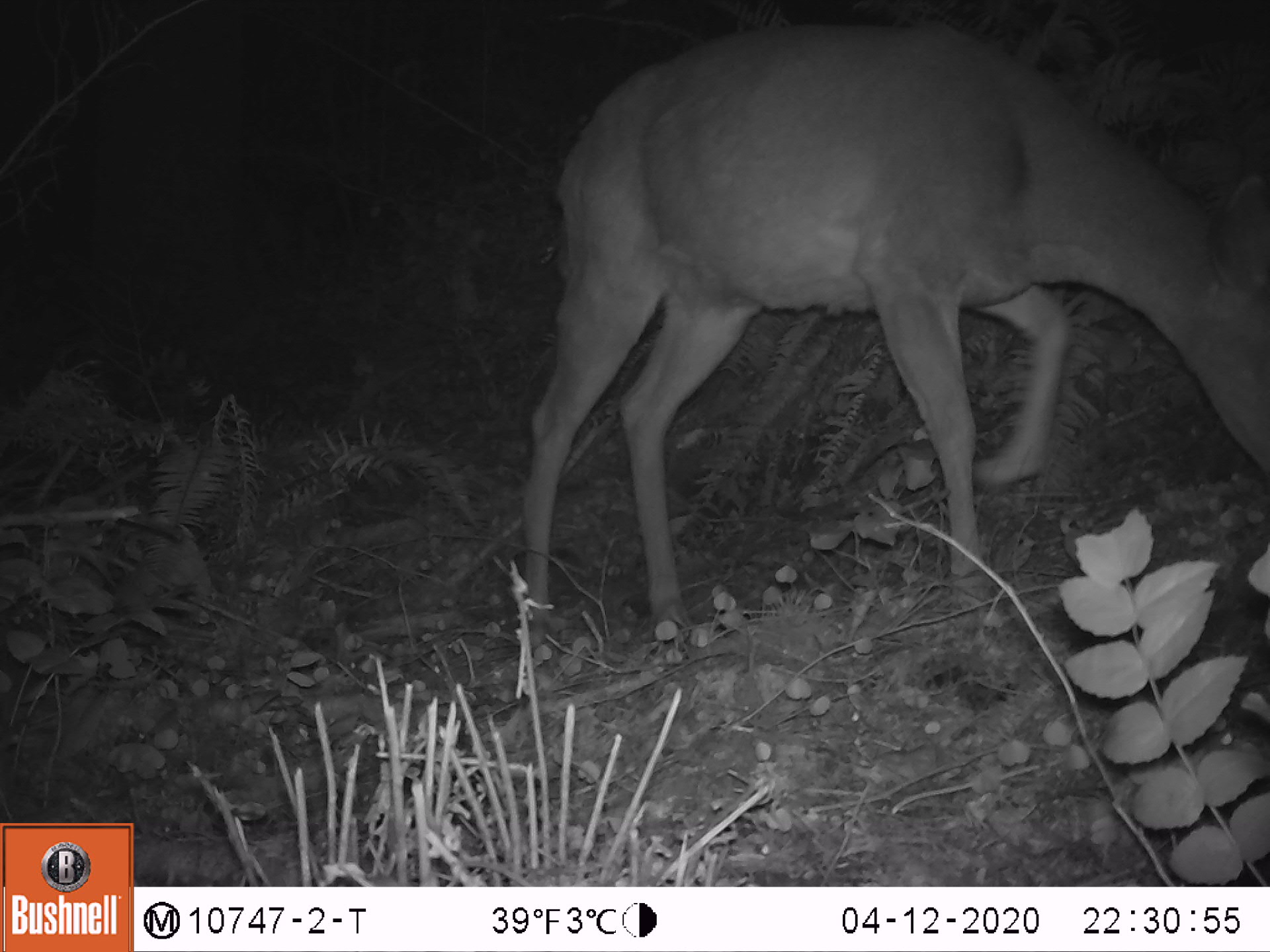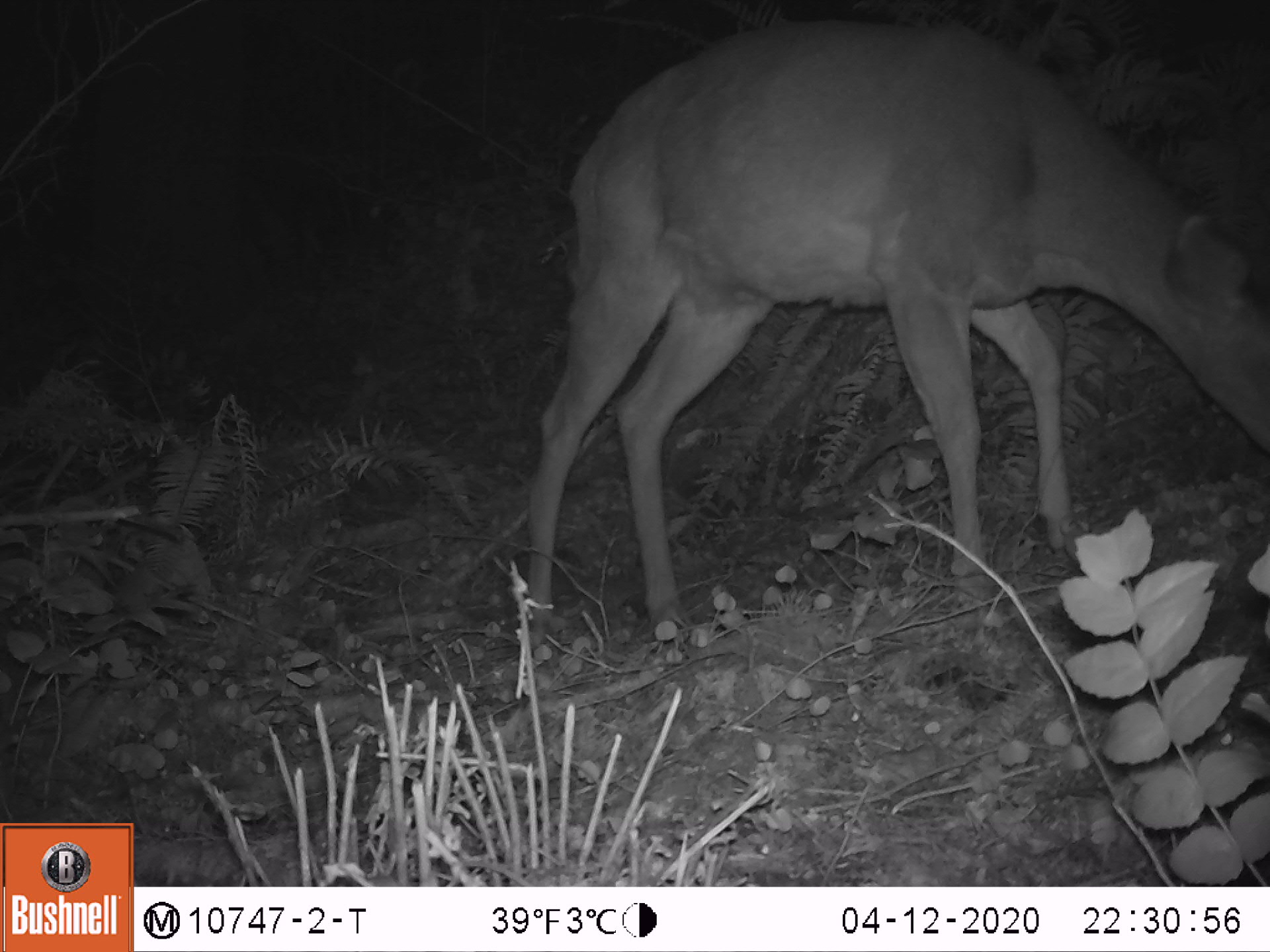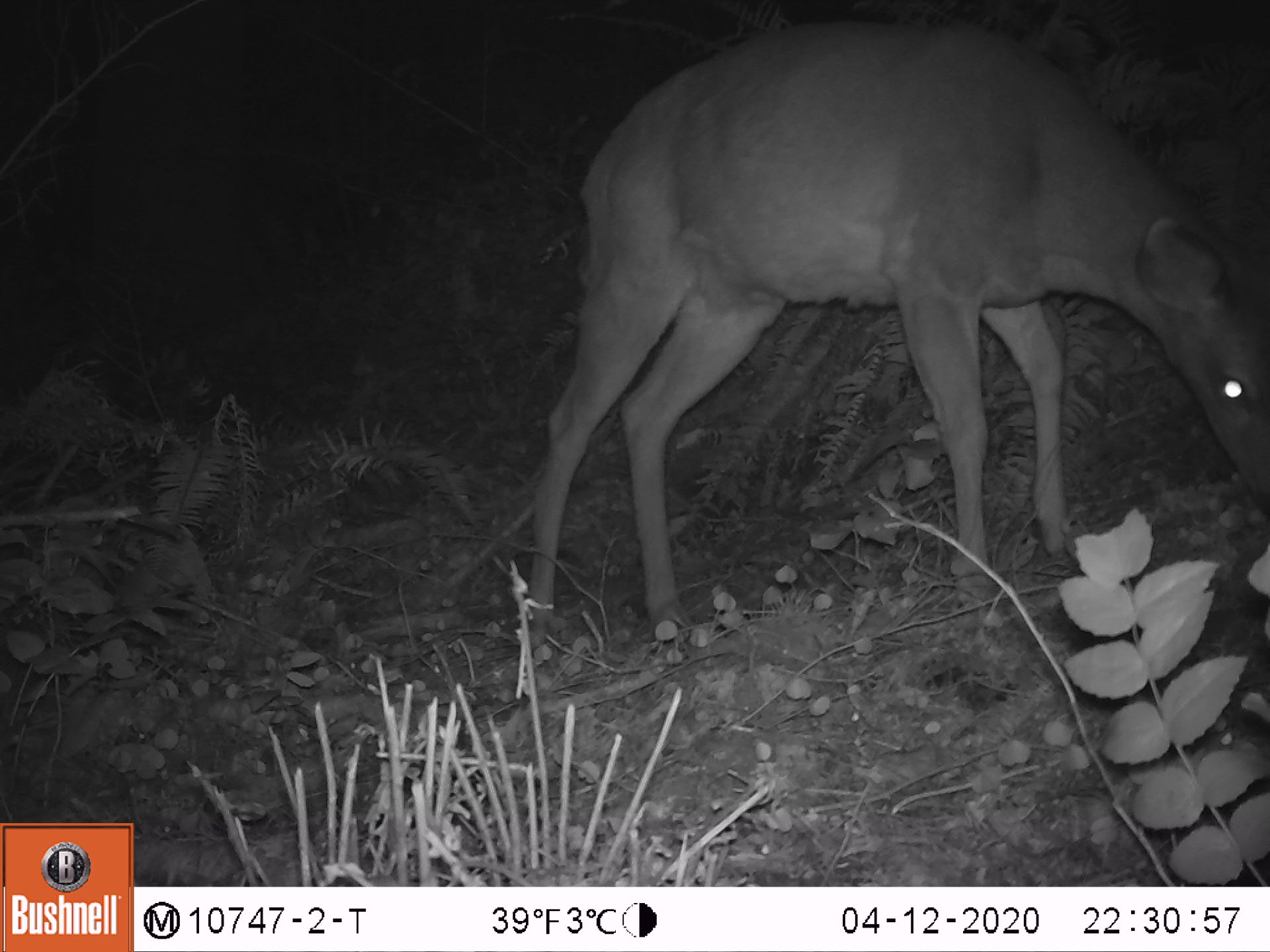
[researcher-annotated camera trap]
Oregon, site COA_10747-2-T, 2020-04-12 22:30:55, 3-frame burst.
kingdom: Animalia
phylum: Chordata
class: Mammalia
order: Artiodactyla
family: Cervidae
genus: Odocoileus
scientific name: Odocoileus hemionus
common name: black-tailed deer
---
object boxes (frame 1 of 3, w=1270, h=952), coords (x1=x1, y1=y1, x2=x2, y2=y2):
black-tailed deer: (x1=512, y1=16, x2=1264, y2=637)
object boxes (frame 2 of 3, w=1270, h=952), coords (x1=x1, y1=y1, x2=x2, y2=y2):
black-tailed deer: (x1=514, y1=9, x2=1264, y2=640)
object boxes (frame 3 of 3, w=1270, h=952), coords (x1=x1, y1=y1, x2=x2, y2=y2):
black-tailed deer: (x1=519, y1=9, x2=1266, y2=633)